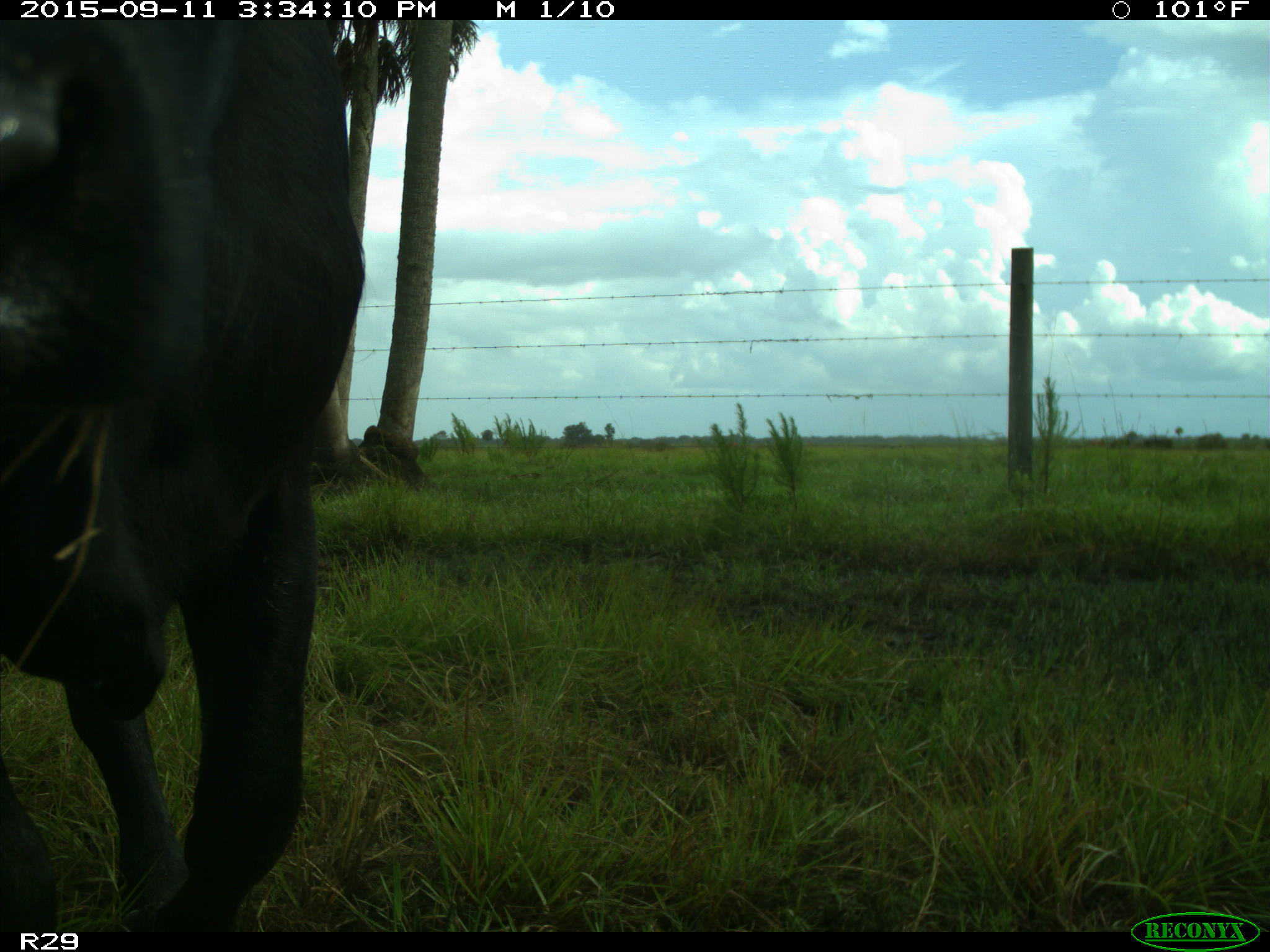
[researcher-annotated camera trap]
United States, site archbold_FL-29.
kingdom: Animalia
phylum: Chordata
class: Mammalia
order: Artiodactyla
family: Bovidae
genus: Bos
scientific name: Bos taurus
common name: domestic cow